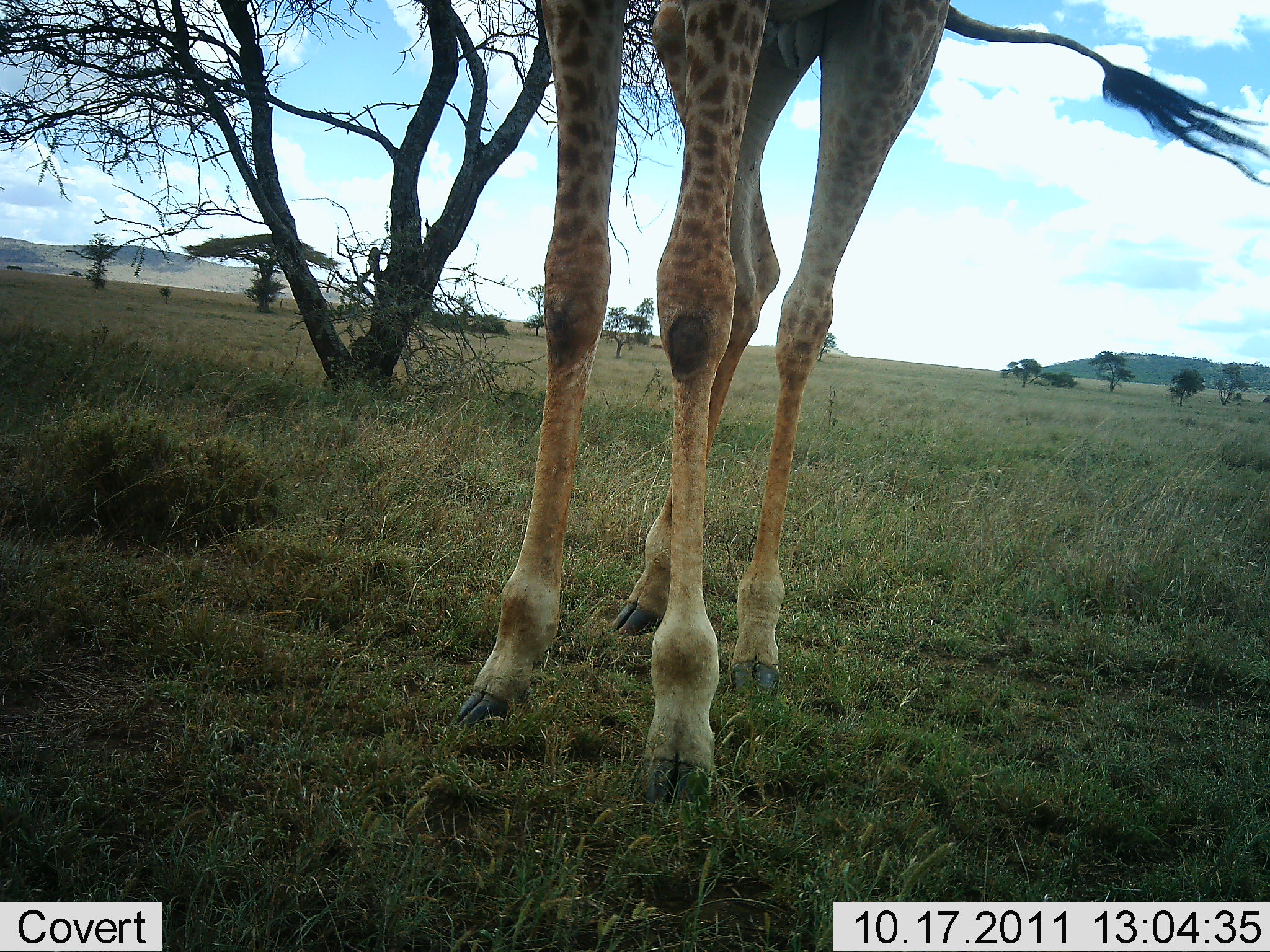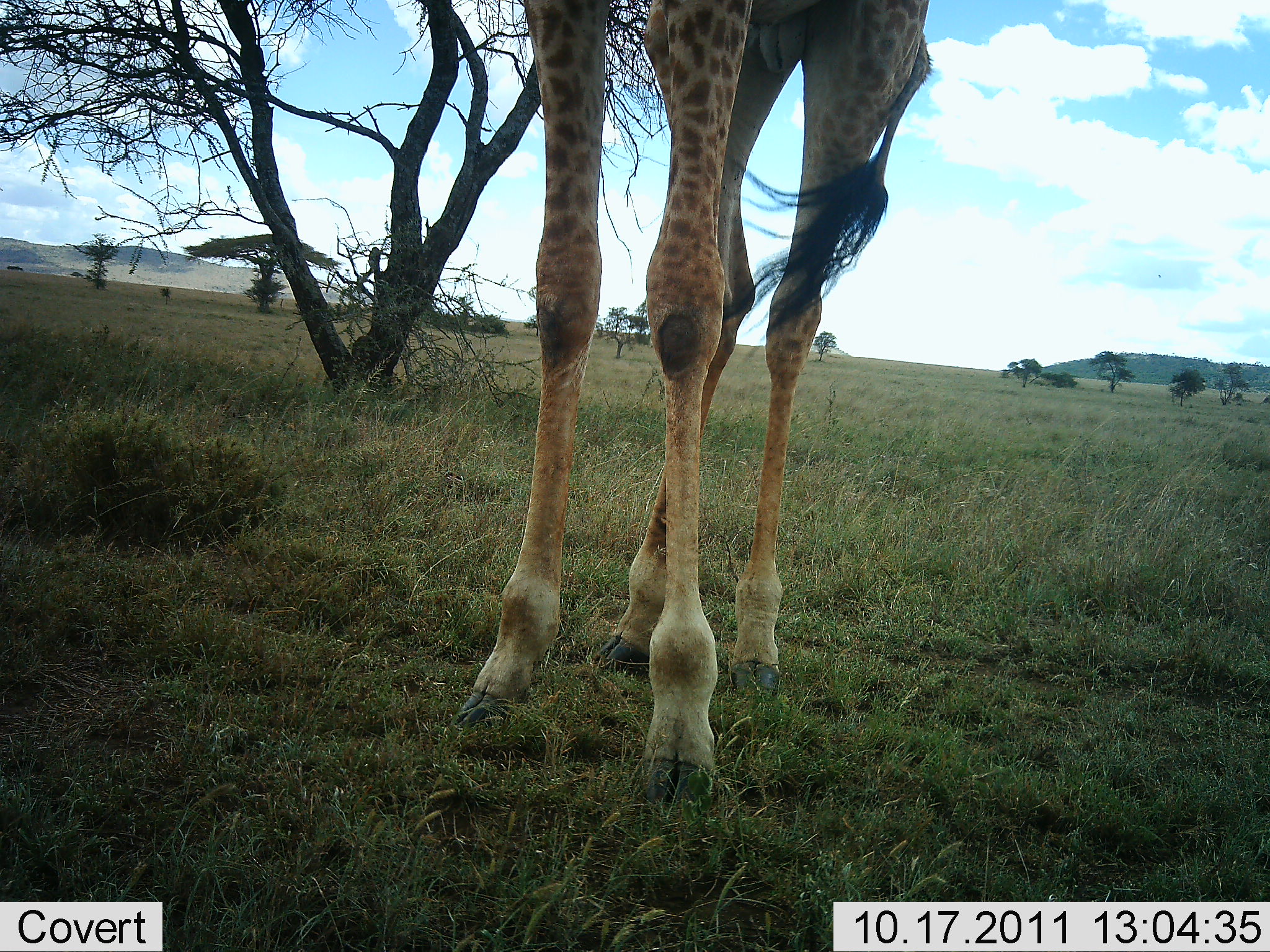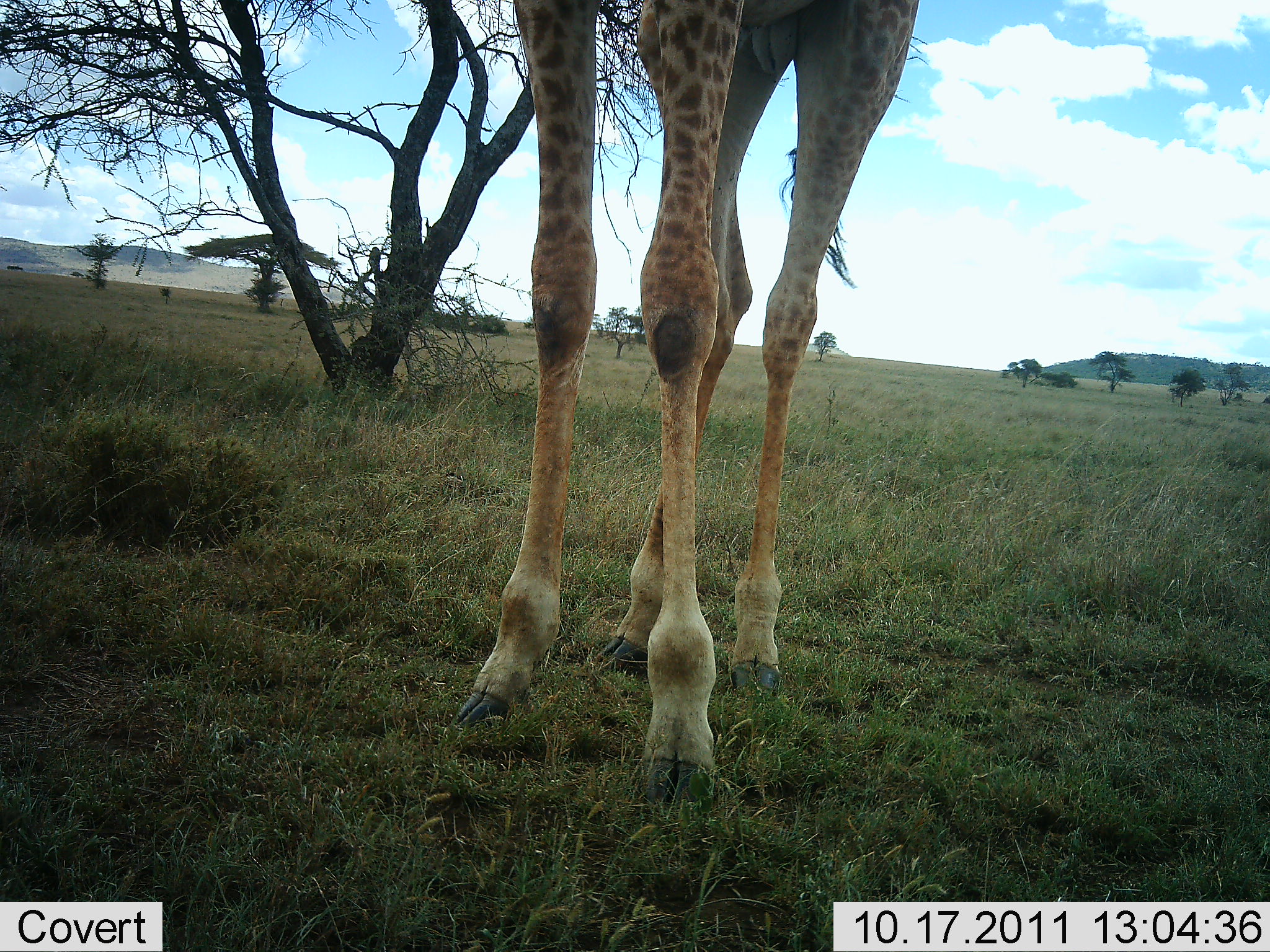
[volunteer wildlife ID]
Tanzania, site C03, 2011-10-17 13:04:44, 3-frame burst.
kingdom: Animalia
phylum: Chordata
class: Mammalia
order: Artiodactyla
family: Giraffidae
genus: Giraffa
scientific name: Giraffa camelopardalis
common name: giraffe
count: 1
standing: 100%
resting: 0%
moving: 0%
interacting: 0%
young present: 0%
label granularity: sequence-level